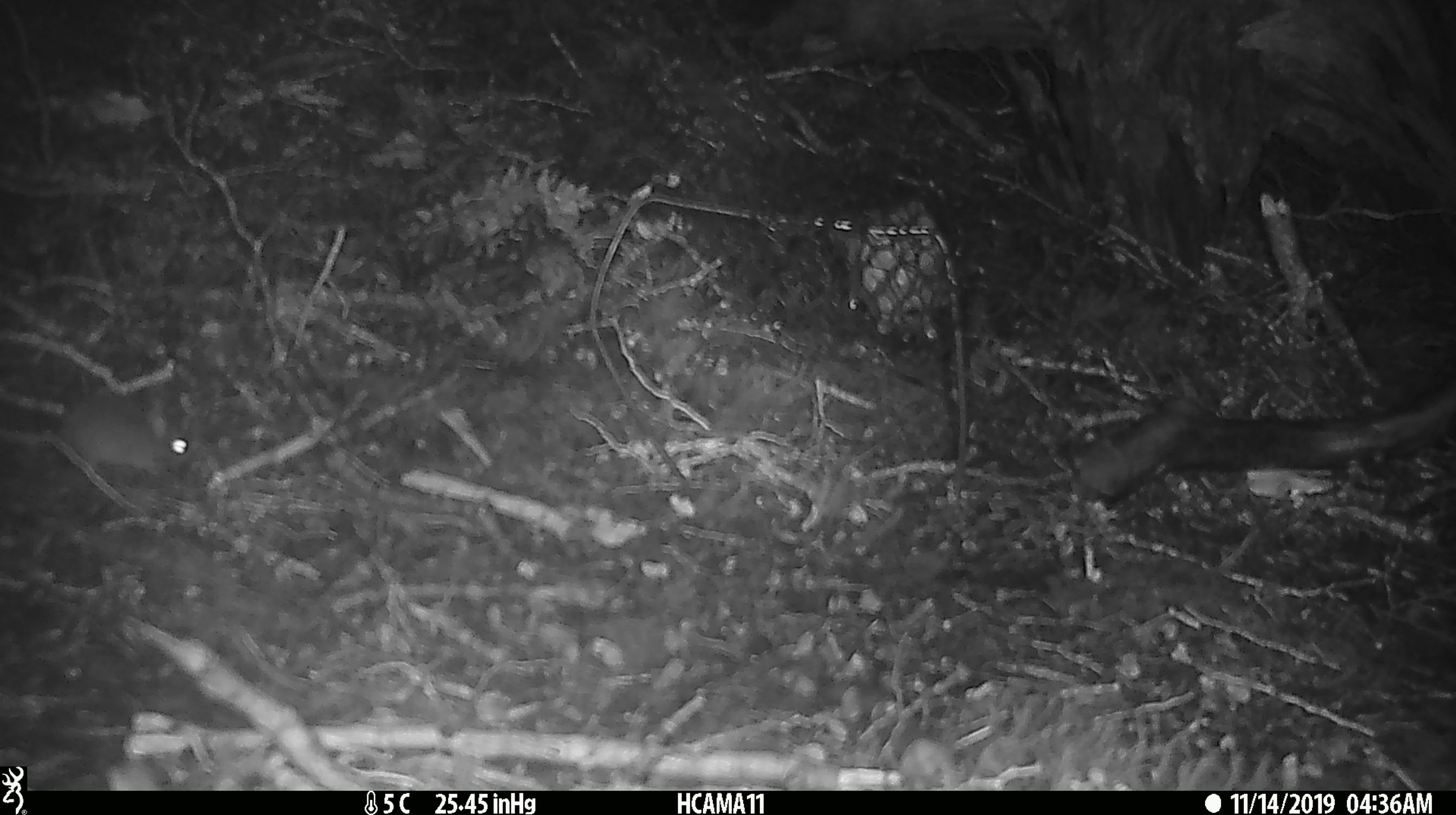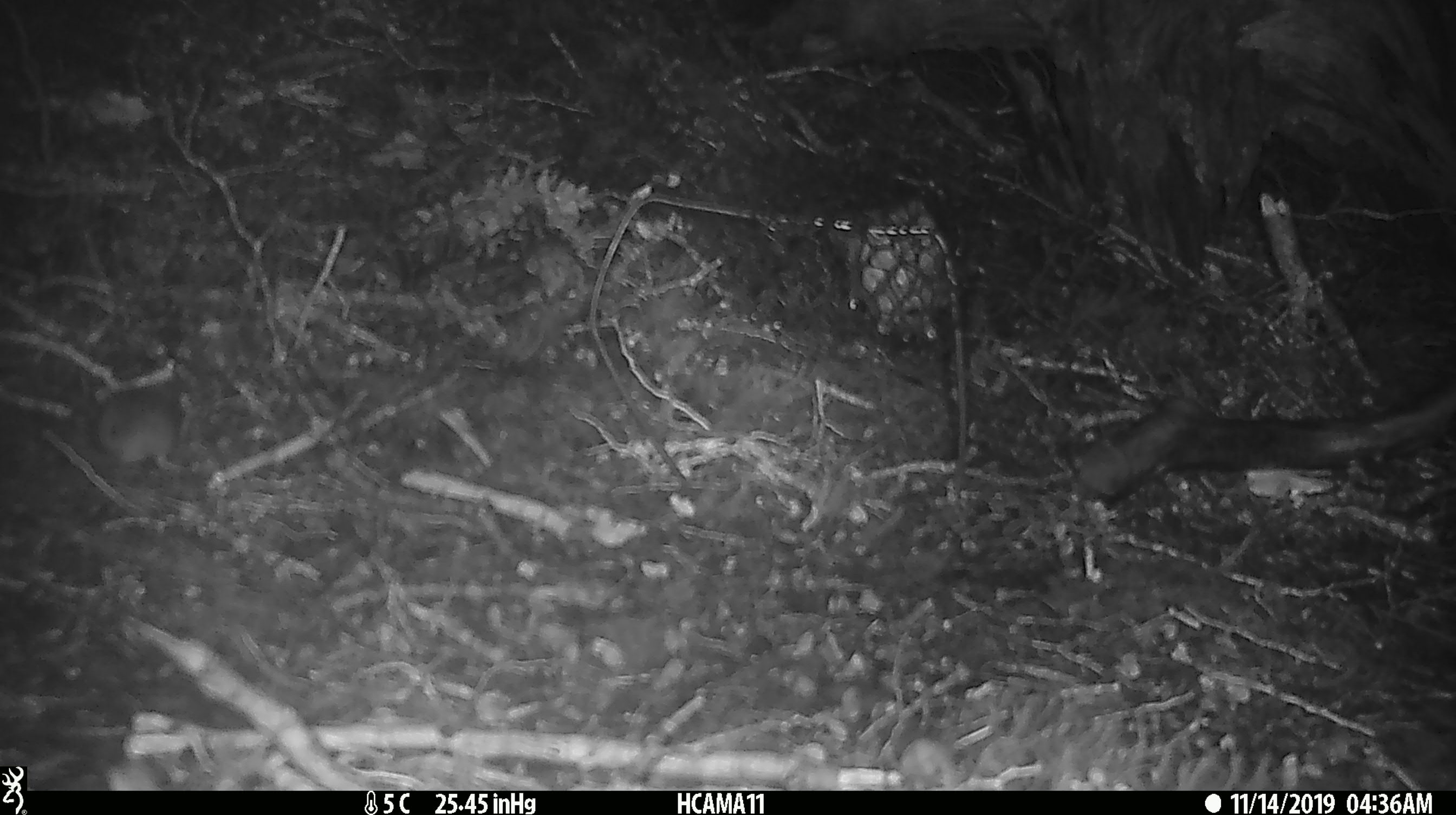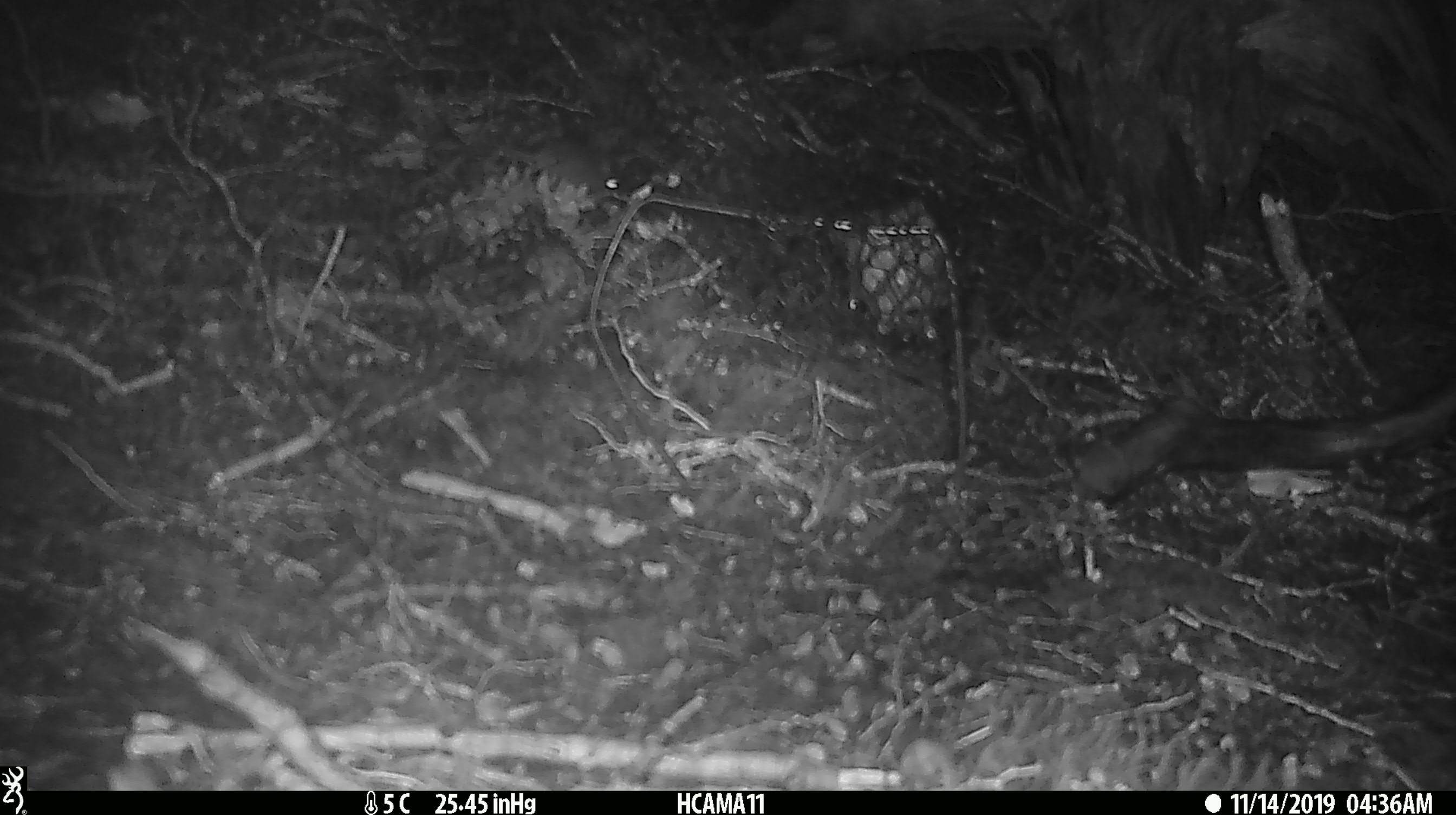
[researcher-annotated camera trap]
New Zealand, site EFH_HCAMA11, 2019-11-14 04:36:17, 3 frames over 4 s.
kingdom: Animalia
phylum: Chordata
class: Mammalia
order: Rodentia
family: Muridae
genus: Mus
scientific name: Mus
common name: mouse